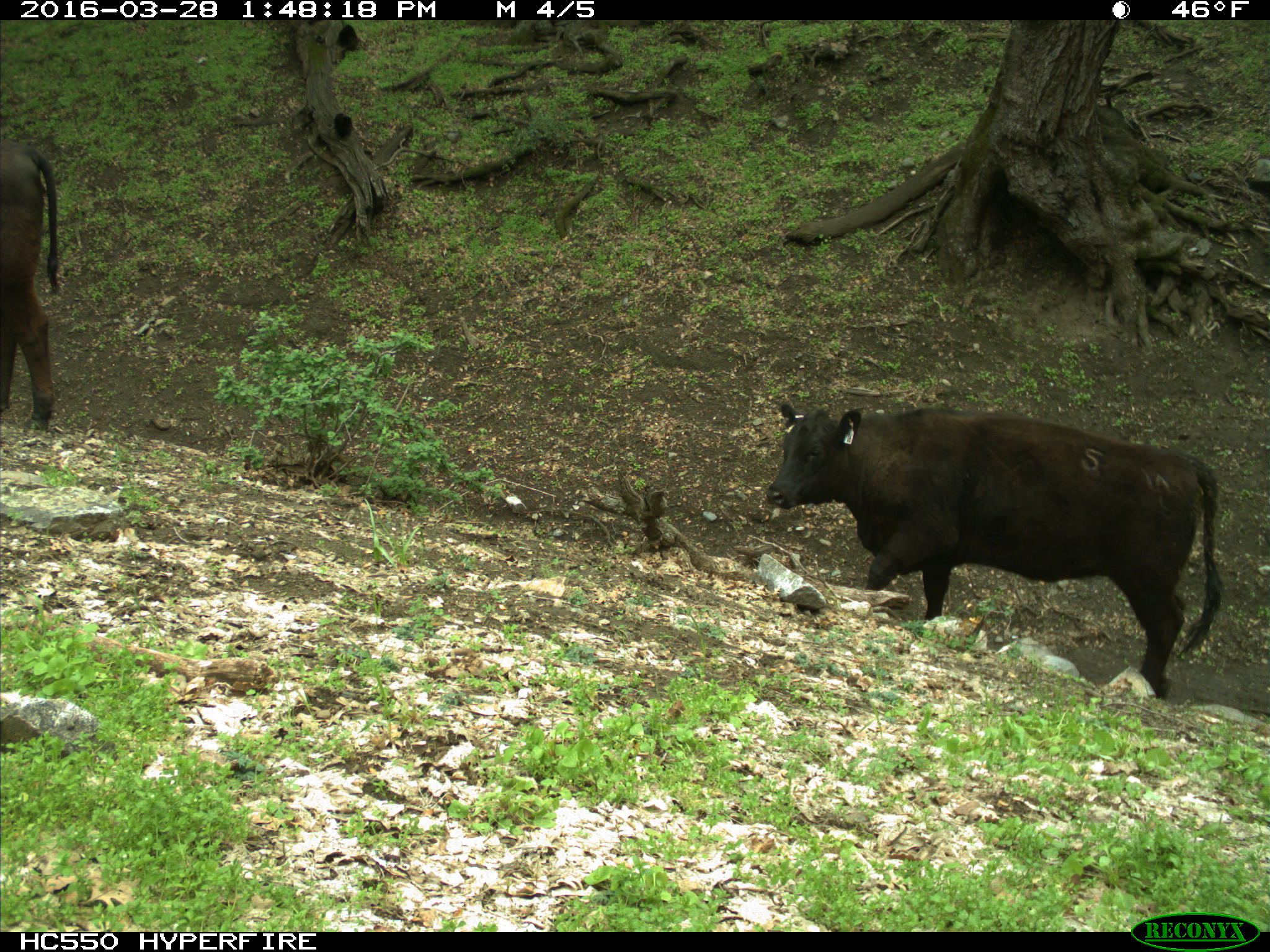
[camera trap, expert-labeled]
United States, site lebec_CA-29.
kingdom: Animalia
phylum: Chordata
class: Mammalia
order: Artiodactyla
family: Bovidae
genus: Bos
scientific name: Bos taurus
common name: domestic cow